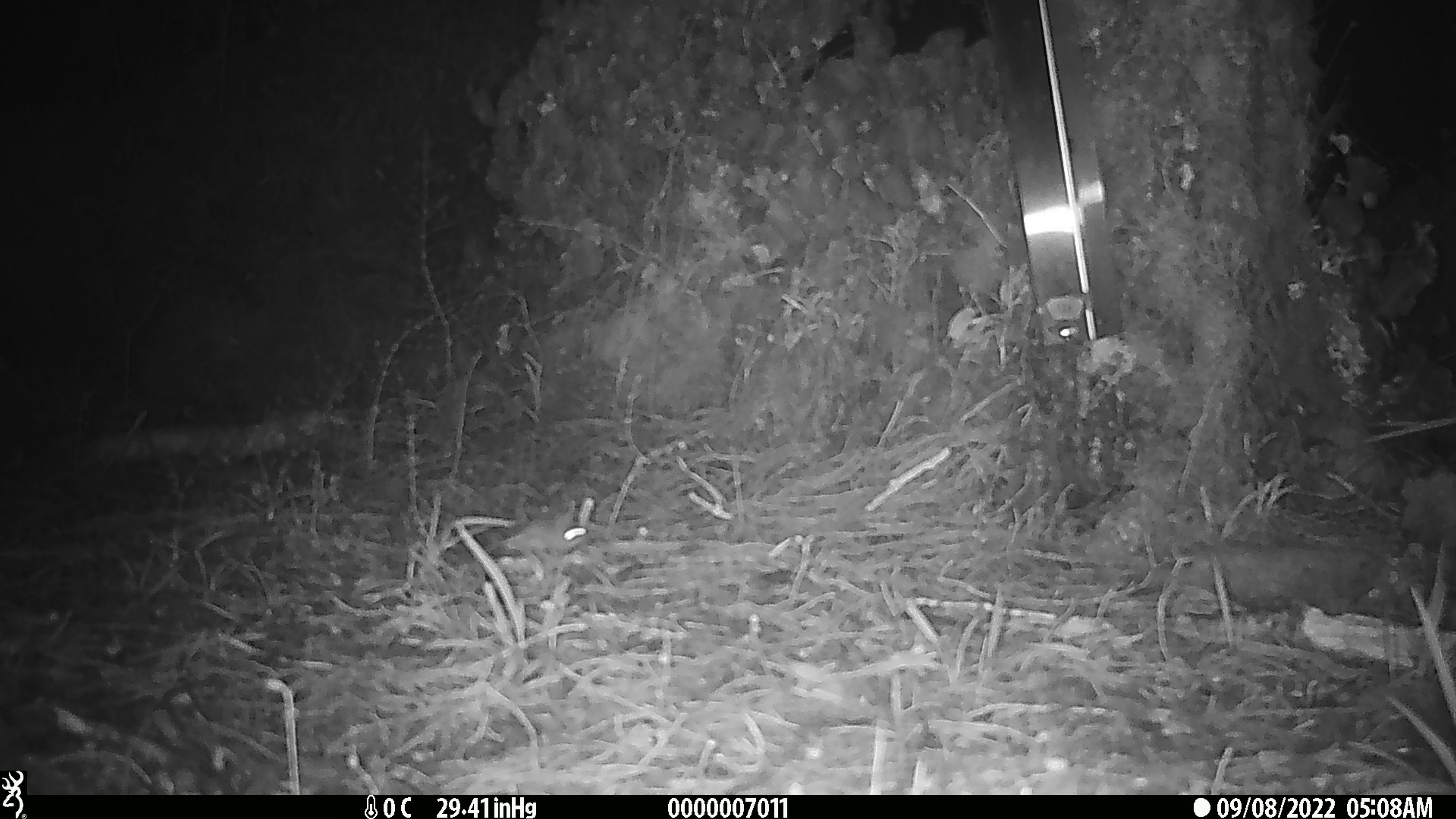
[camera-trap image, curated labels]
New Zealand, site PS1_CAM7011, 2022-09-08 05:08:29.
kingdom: Animalia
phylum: Chordata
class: Mammalia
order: Rodentia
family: Muridae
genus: Mus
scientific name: Mus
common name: mouse